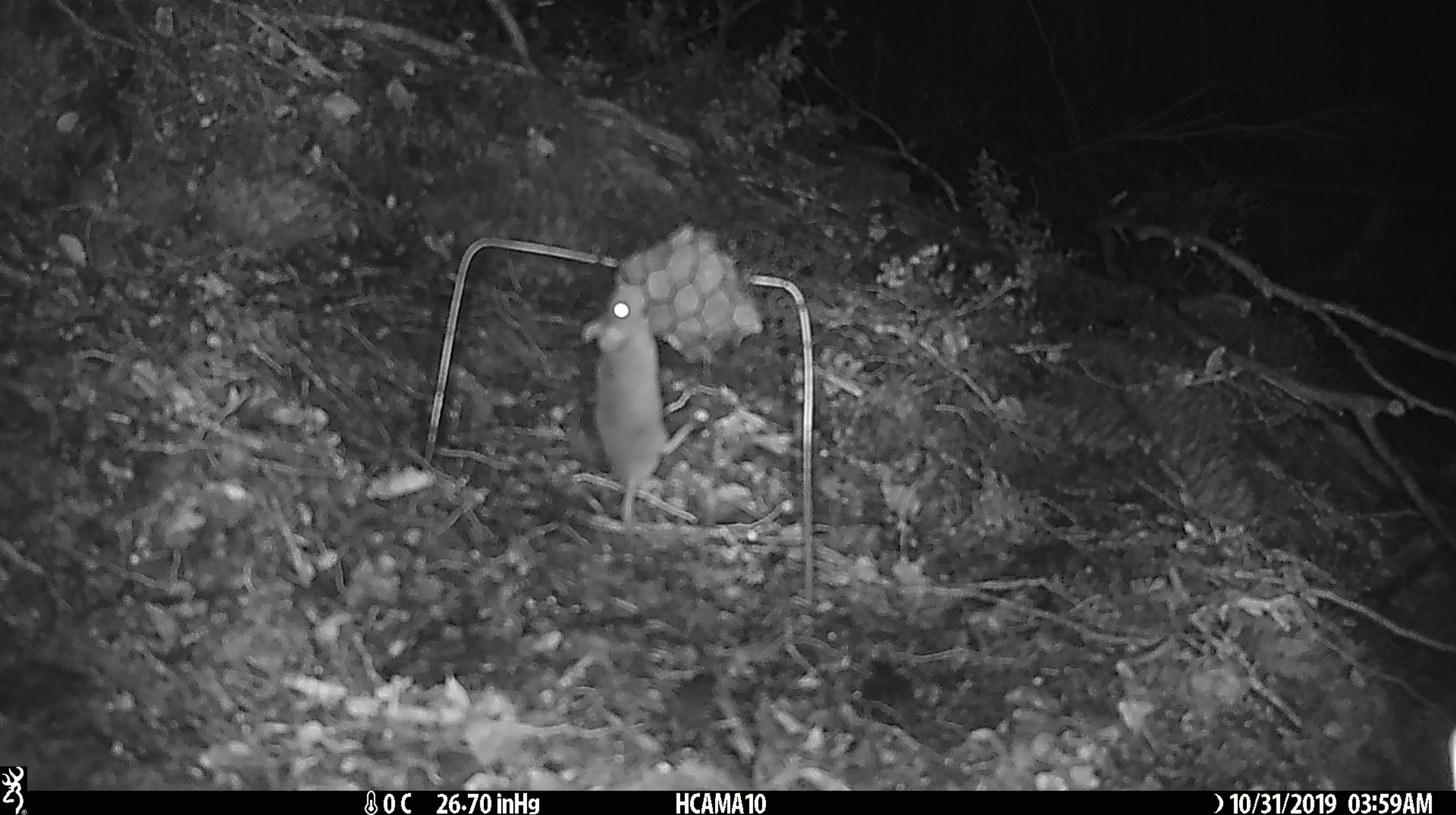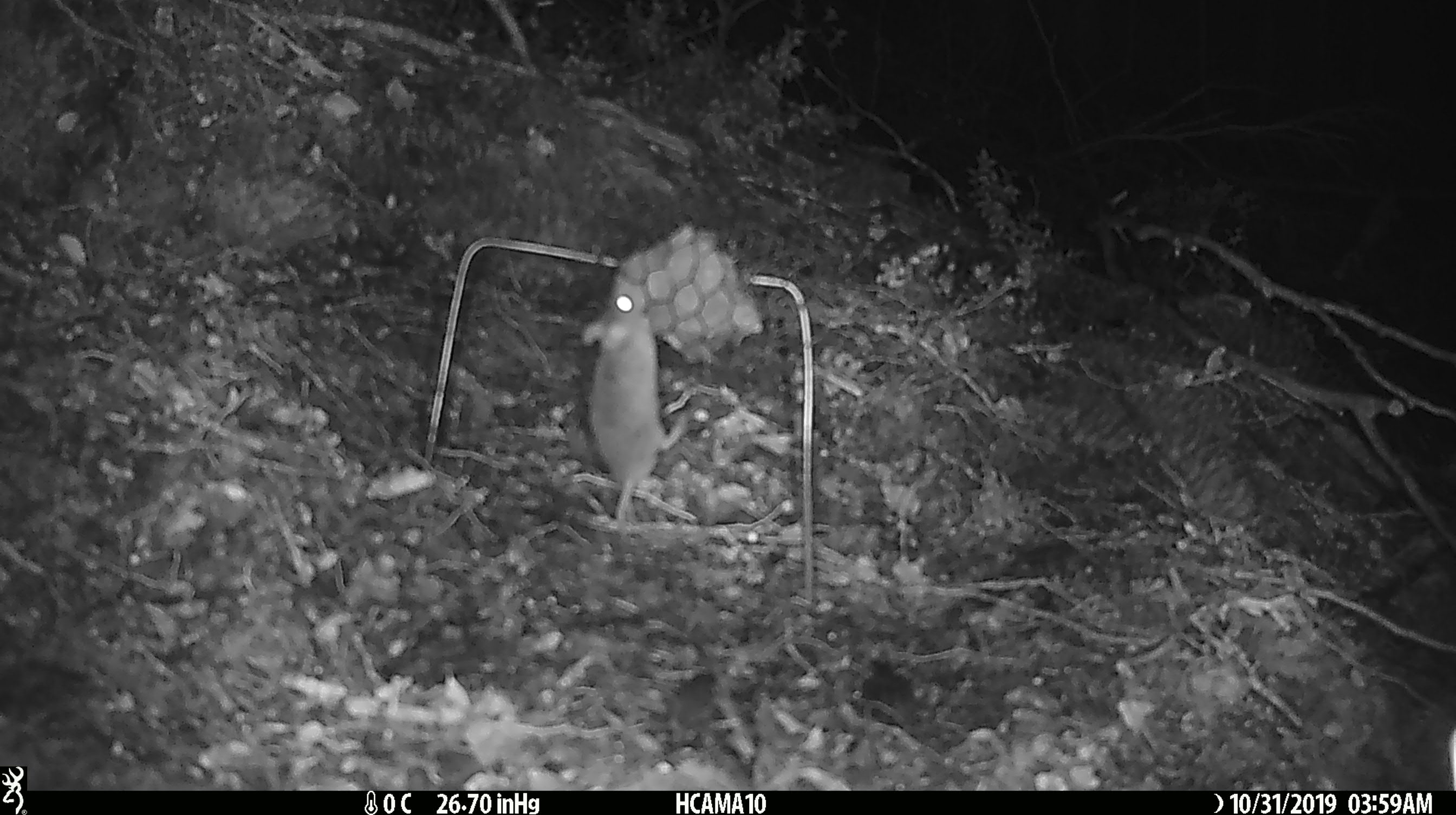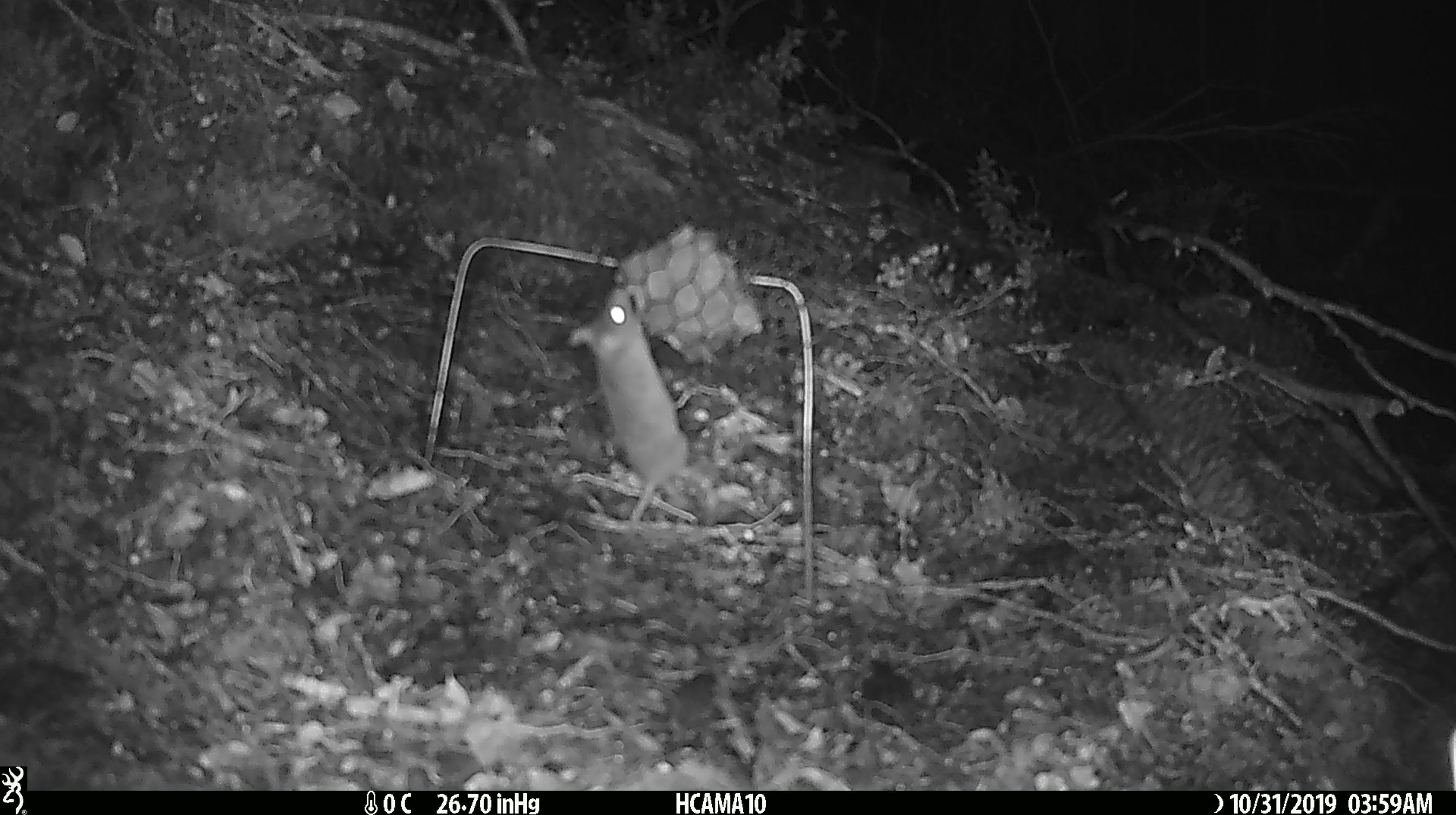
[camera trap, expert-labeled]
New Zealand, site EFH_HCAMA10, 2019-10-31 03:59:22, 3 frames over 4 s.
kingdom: Animalia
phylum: Chordata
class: Mammalia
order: Rodentia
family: Muridae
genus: Mus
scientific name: Mus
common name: mouse